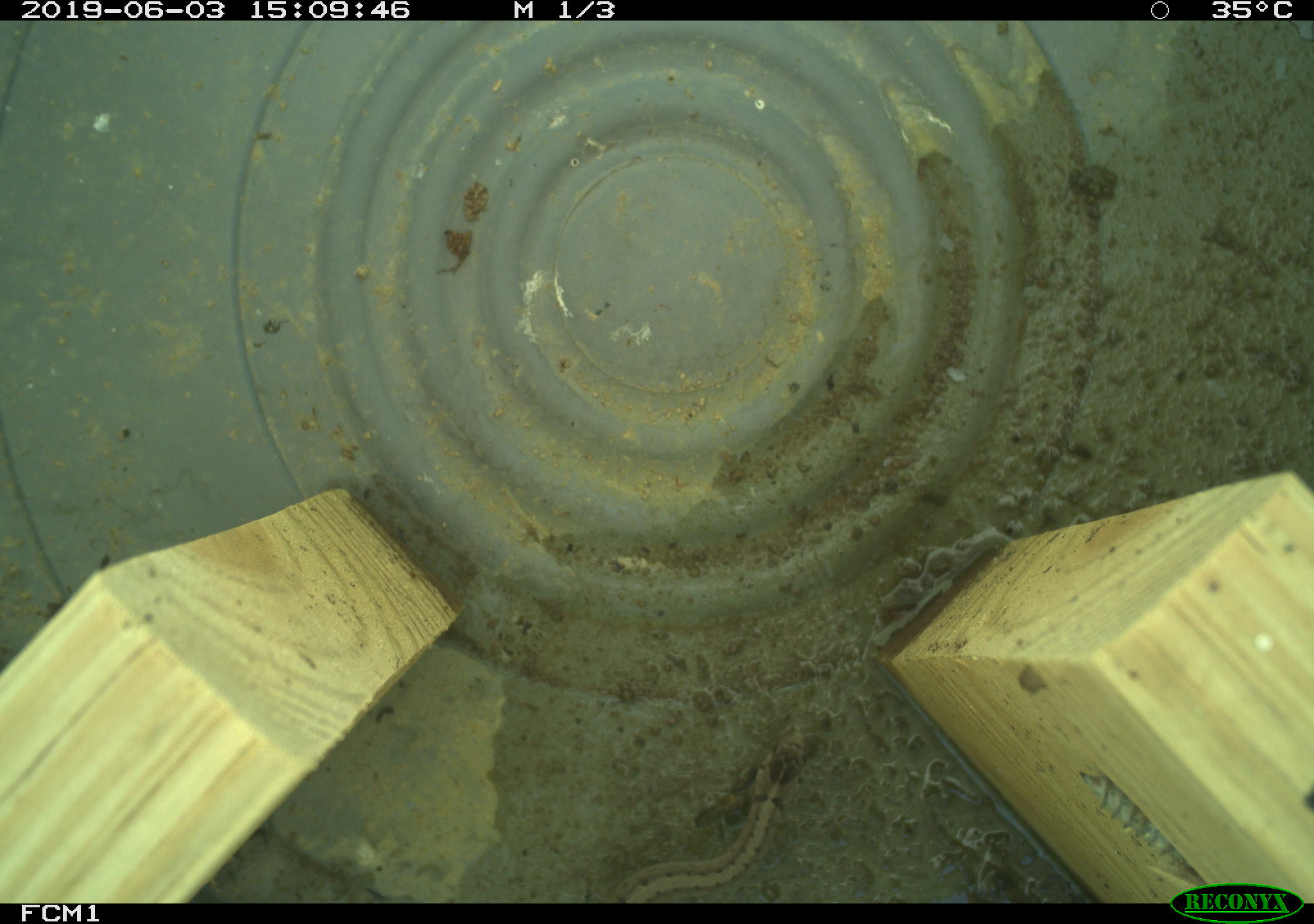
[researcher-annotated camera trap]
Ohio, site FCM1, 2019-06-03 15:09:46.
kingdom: Animalia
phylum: Chordata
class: Reptilia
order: Squamata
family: Colubridae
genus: Storeria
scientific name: Storeria dekayi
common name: dekay's brownsnake